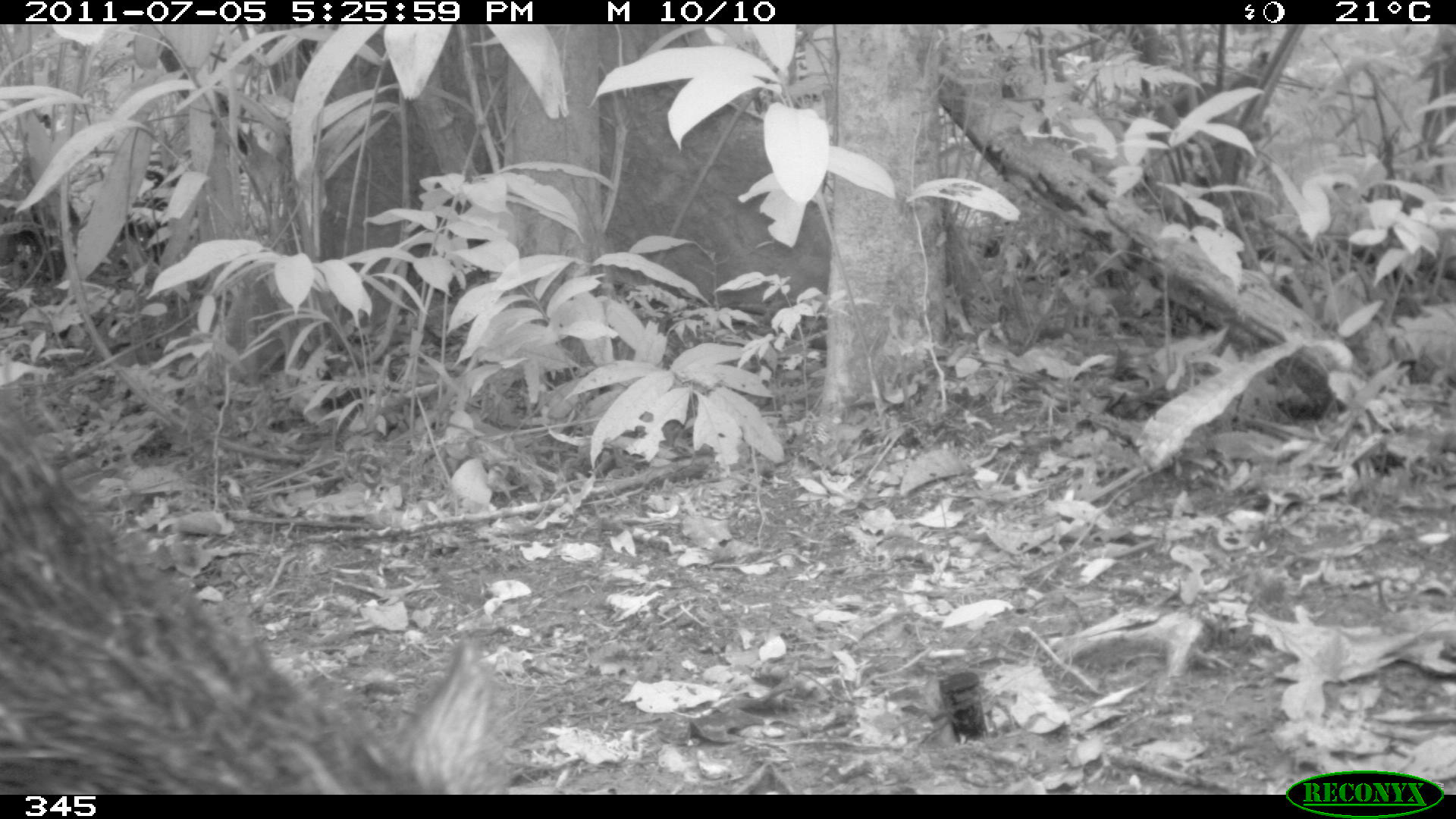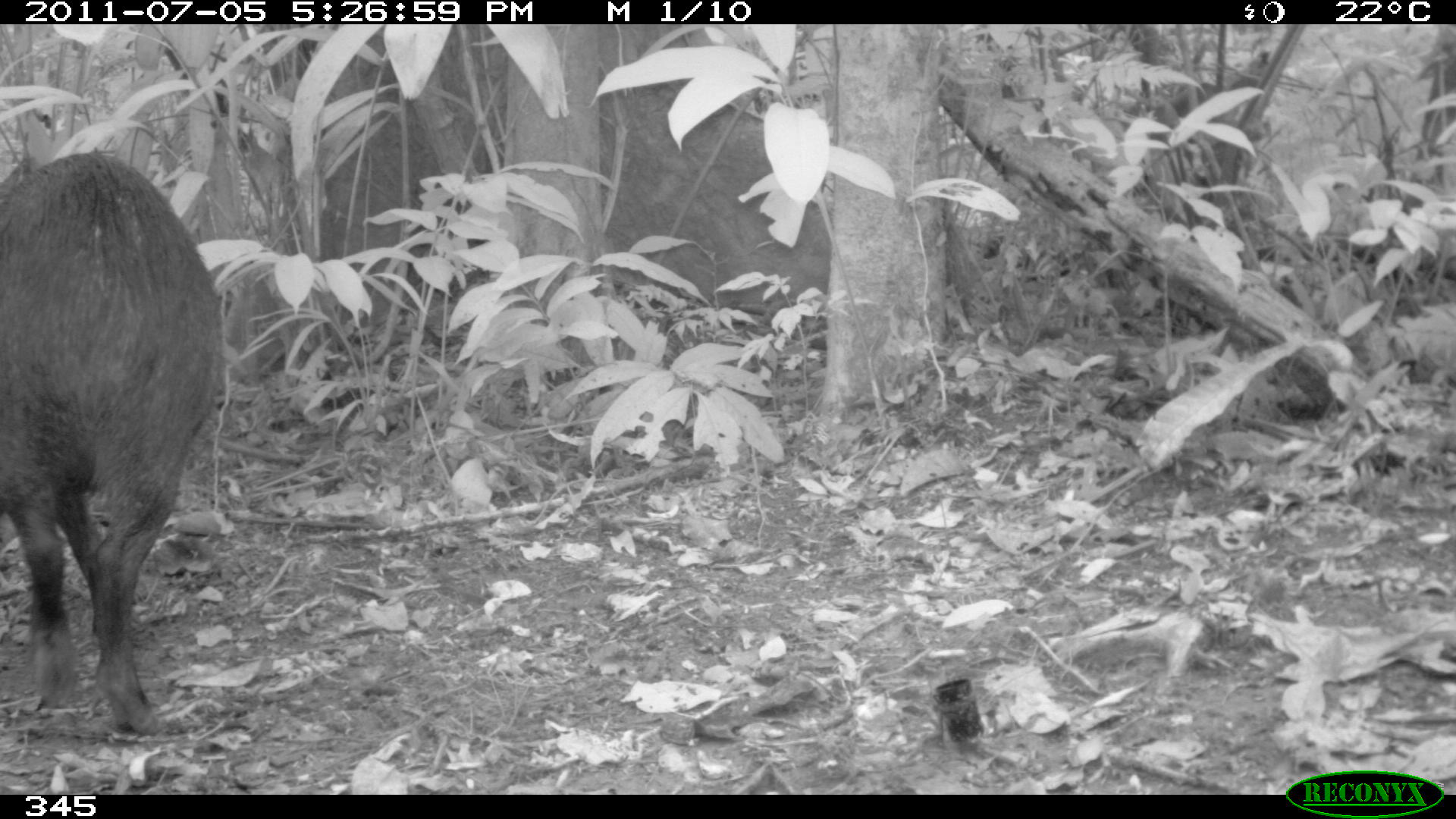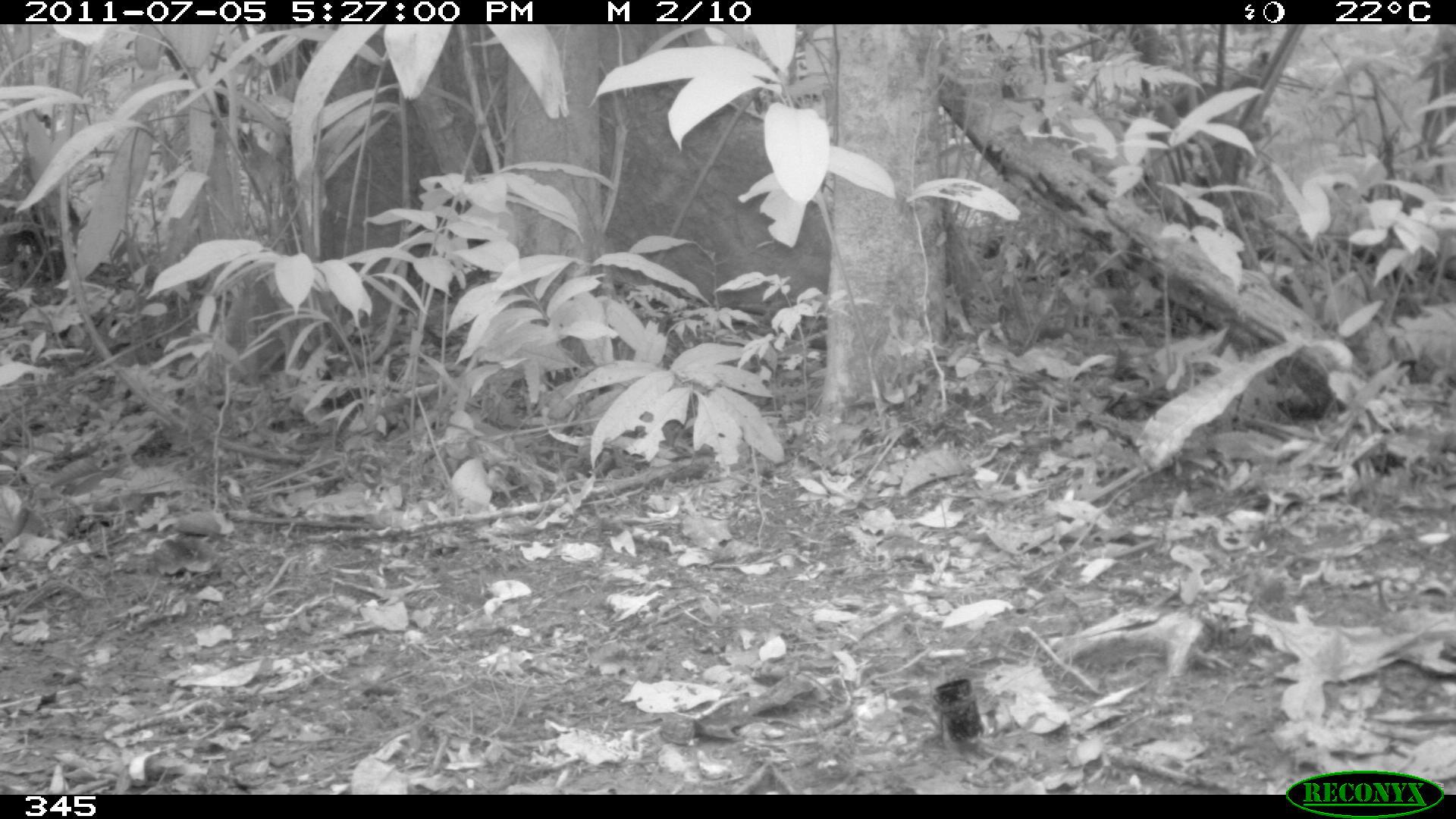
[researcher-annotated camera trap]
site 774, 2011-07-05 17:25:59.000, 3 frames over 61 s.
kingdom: Animalia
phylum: Chordata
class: Mammalia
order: Artiodactyla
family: Tayassuidae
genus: Tayassu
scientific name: Tayassu pecari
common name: white-lipped peccary